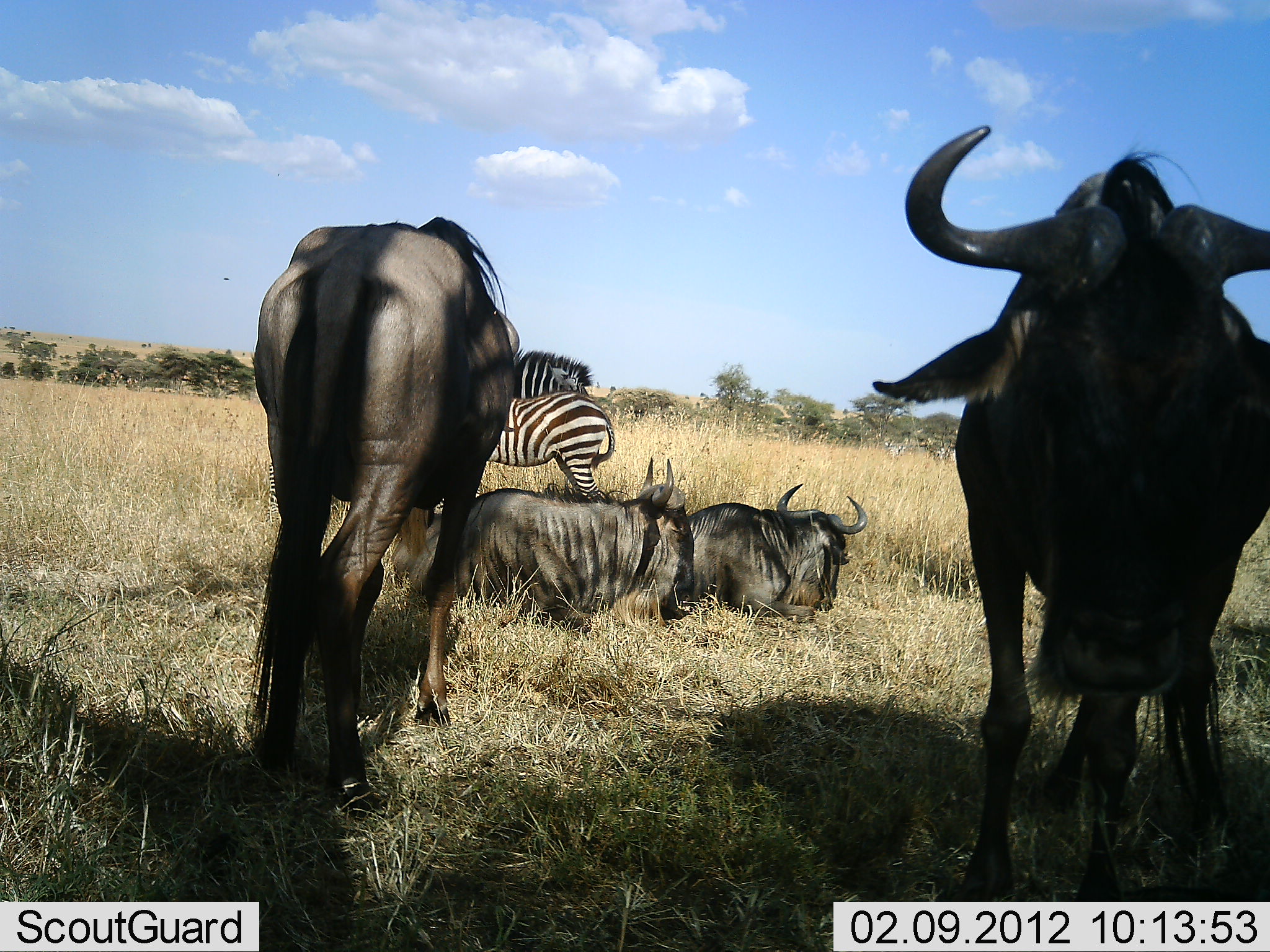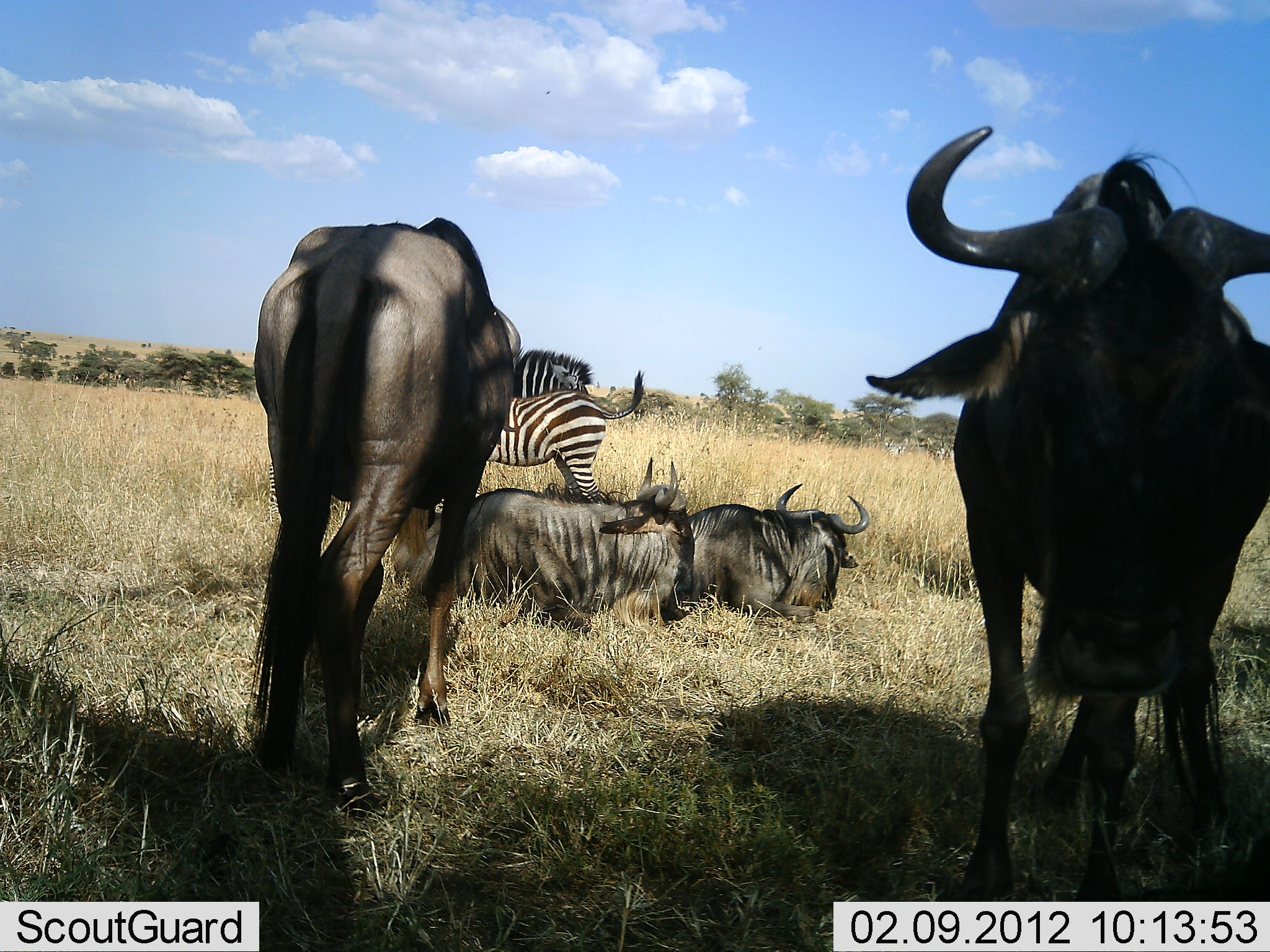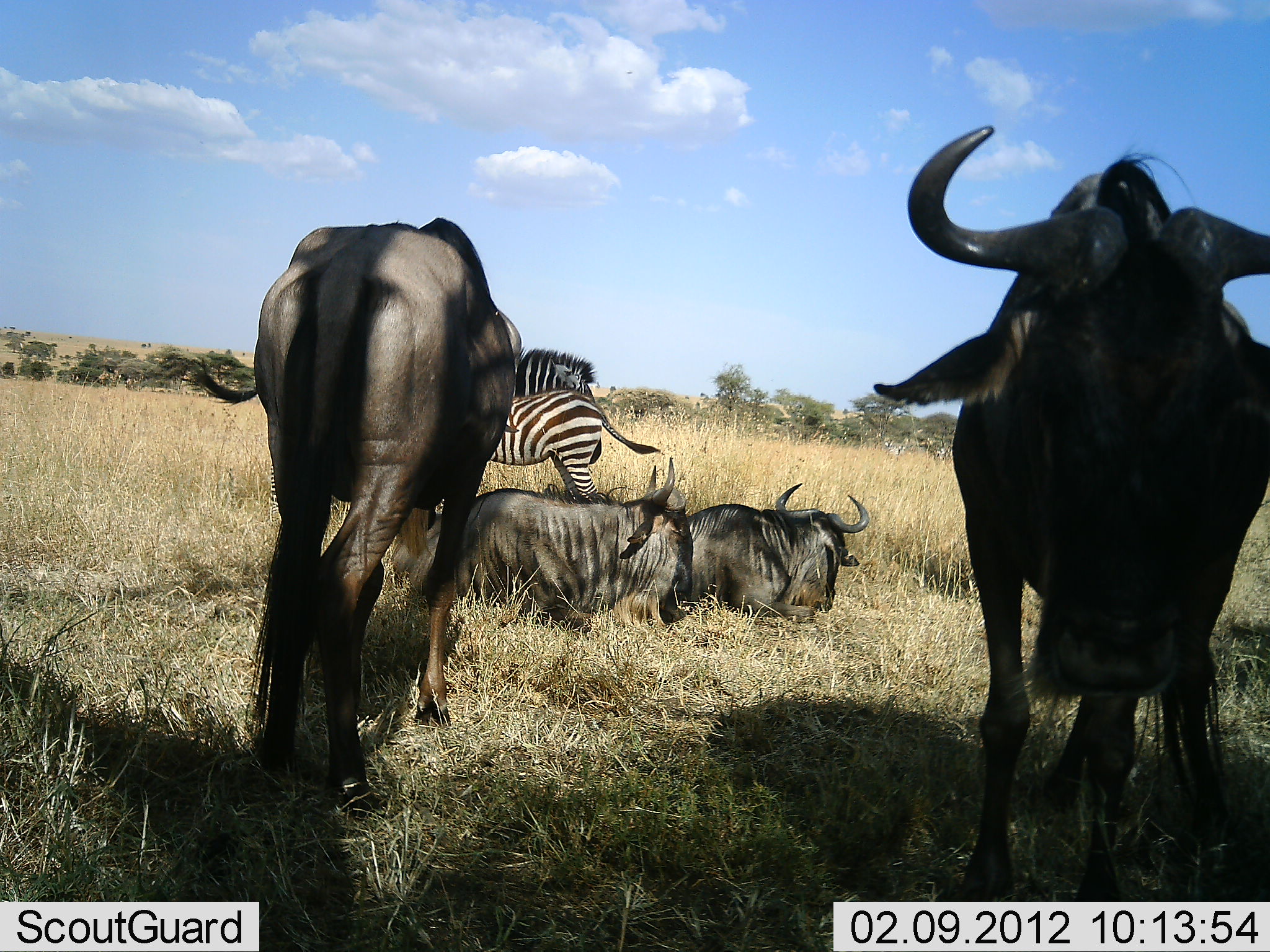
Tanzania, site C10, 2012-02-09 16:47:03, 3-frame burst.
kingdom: Animalia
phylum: Chordata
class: Mammalia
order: Artiodactyla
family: Bovidae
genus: Connochaetes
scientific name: Connochaetes taurinus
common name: blue wildebeest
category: wildebeest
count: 4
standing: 85%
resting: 100%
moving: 4%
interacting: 0%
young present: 0%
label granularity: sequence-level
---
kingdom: Animalia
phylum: Chordata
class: Mammalia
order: Perissodactyla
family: Equidae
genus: Equus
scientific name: Equus quagga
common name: plains zebra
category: zebra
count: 2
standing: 100%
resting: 4%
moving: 0%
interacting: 4%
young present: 0%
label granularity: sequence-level